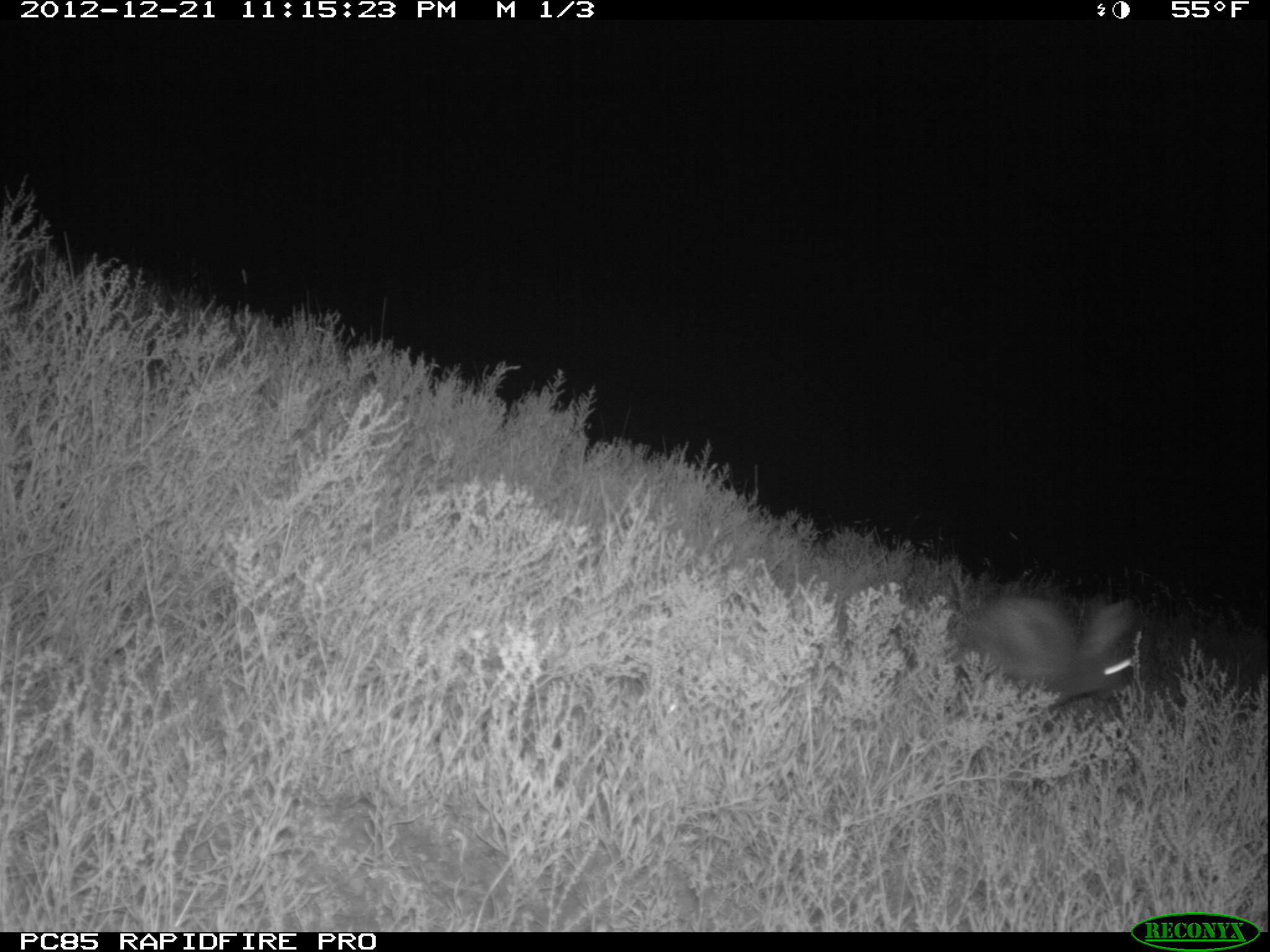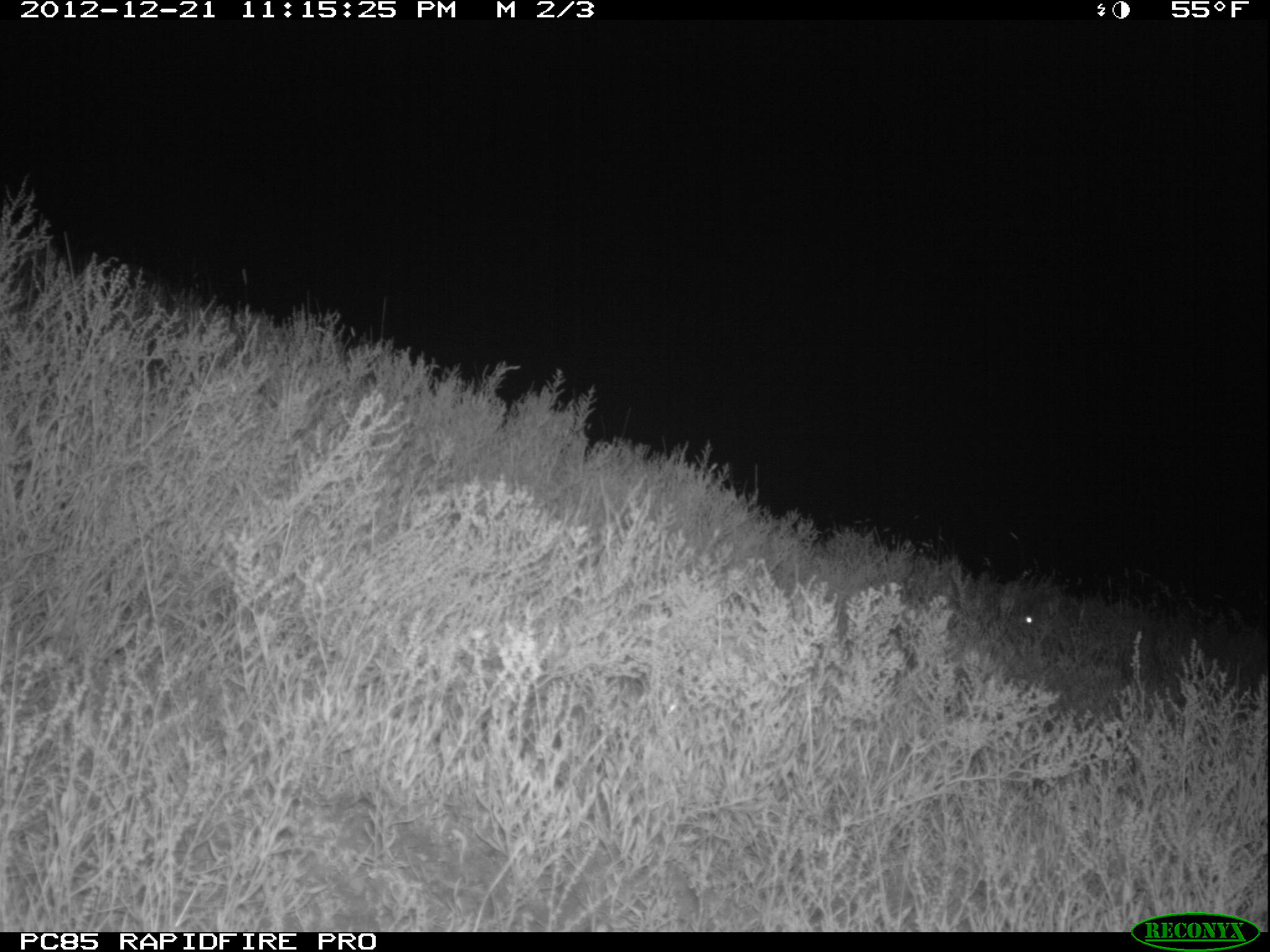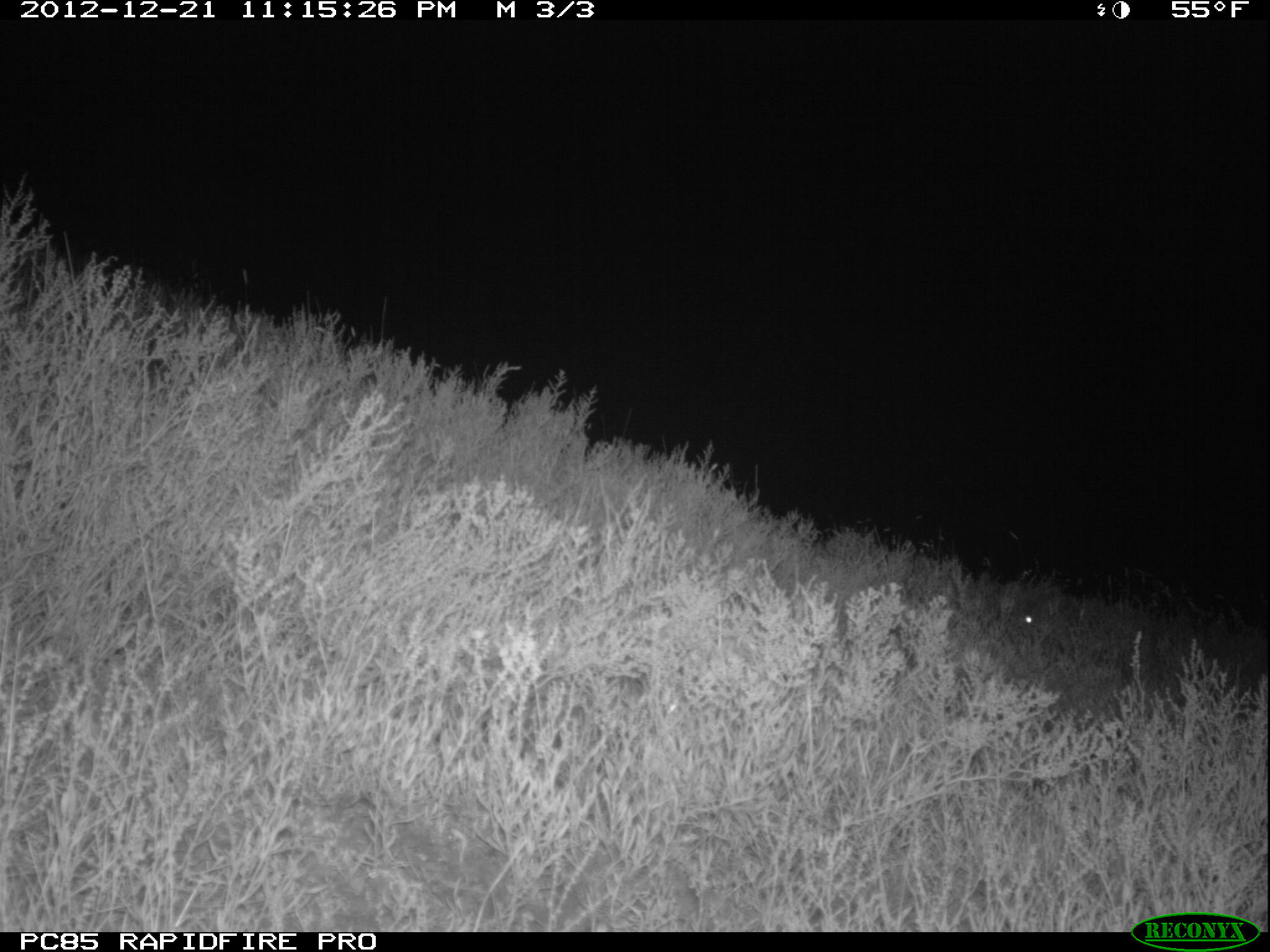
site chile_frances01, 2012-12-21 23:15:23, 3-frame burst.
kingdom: Animalia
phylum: Chordata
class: Mammalia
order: Lagomorpha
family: Leporidae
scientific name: Leporidae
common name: rabbits and hares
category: rabbit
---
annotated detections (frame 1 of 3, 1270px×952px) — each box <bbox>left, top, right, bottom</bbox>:
rabbit: <bbox>952, 593, 1142, 711</bbox>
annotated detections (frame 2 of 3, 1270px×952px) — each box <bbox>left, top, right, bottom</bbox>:
rabbit: <bbox>1009, 586, 1082, 665</bbox>